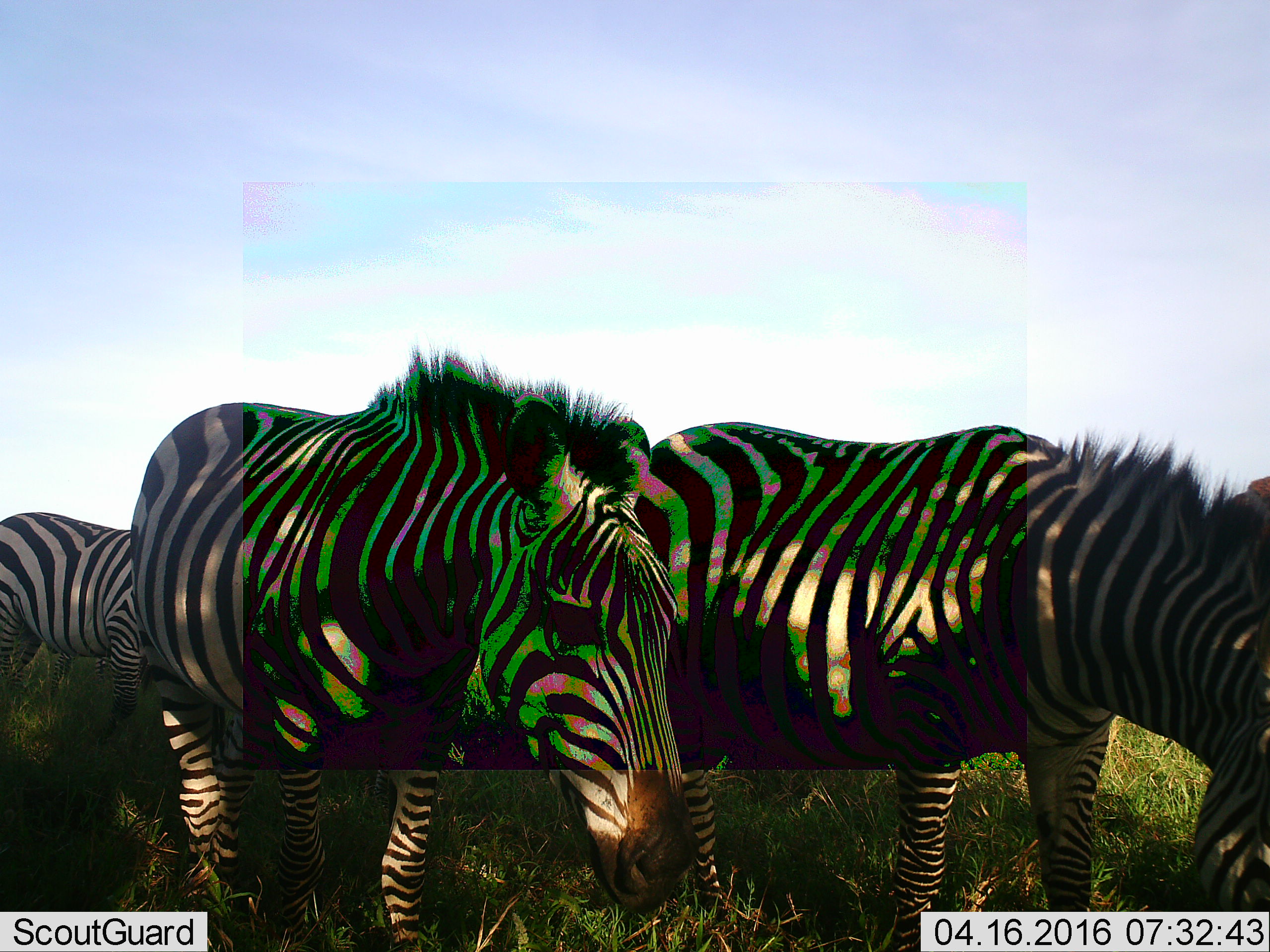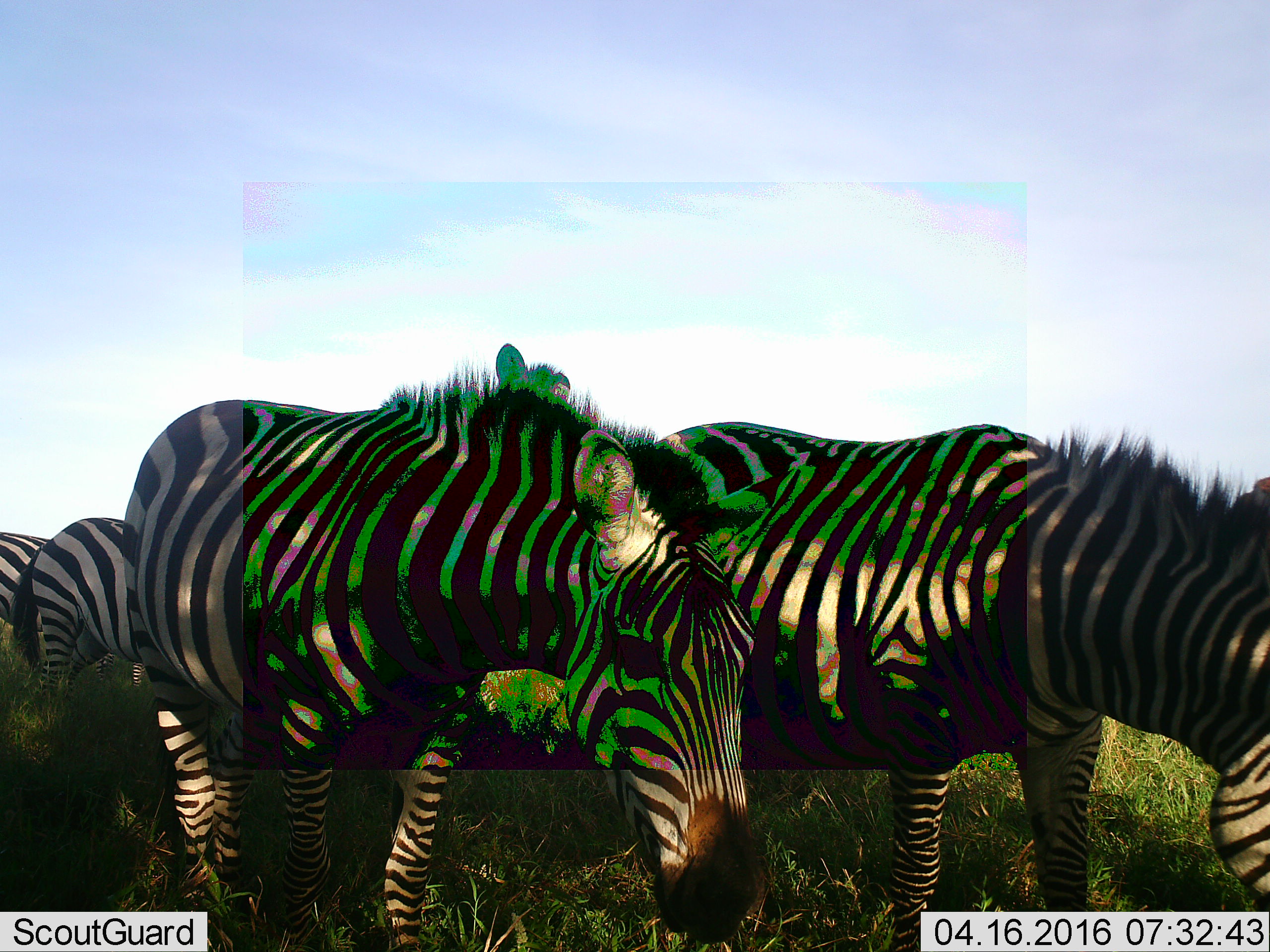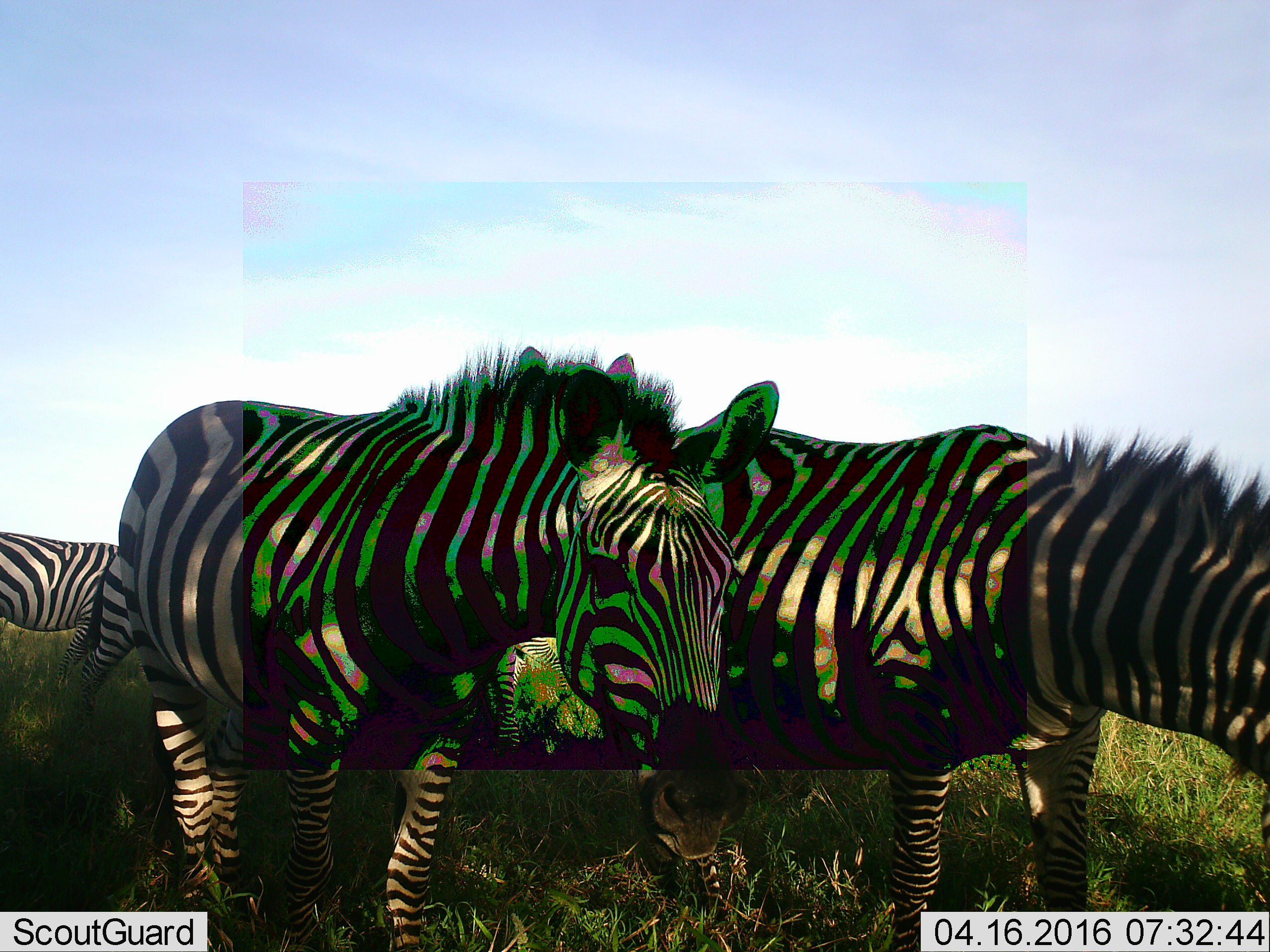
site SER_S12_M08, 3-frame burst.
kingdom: Animalia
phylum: Chordata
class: Mammalia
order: Perissodactyla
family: Equidae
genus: Equus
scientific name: Equus quagga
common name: plains zebra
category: zebraplains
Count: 4.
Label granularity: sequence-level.